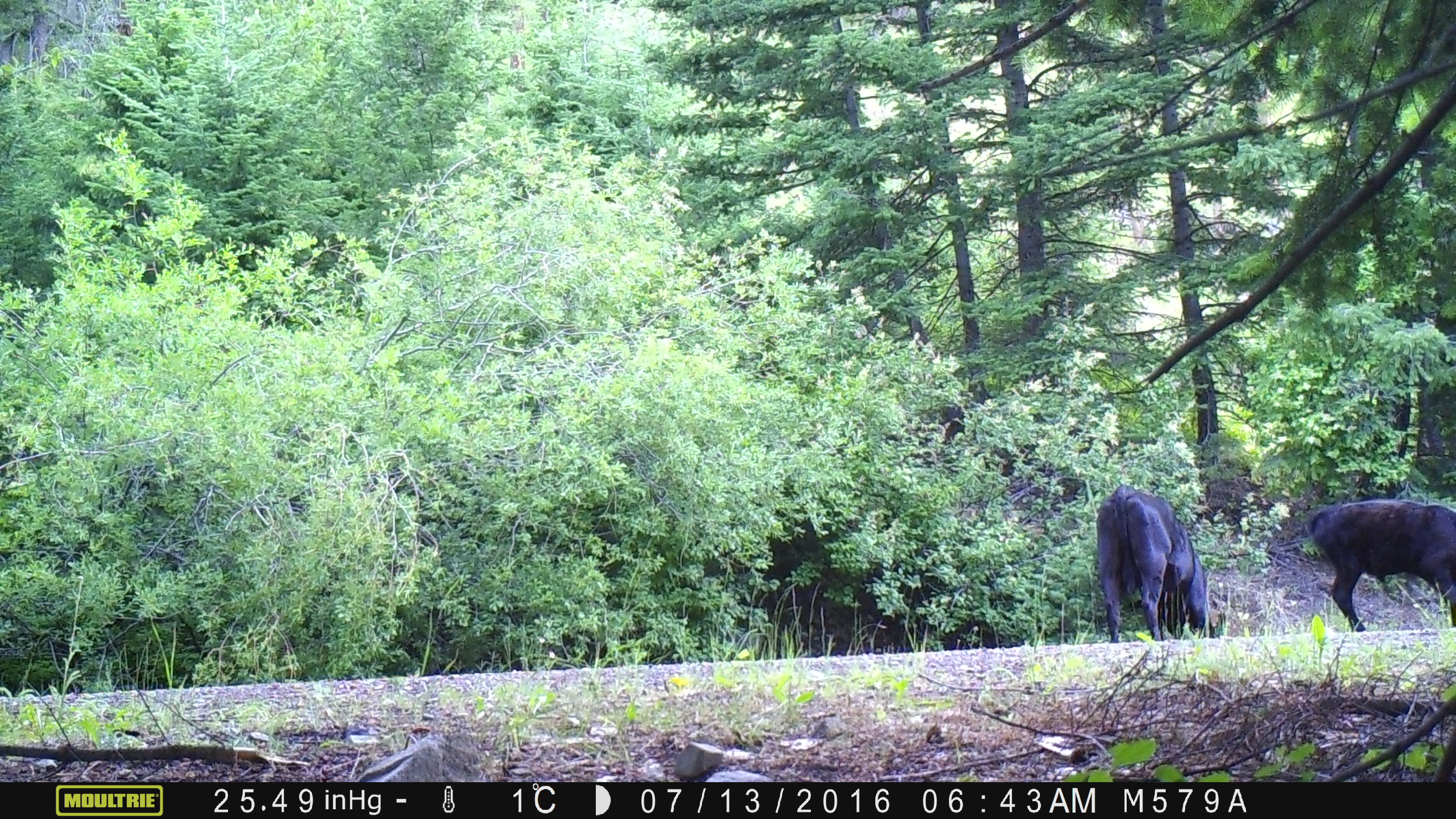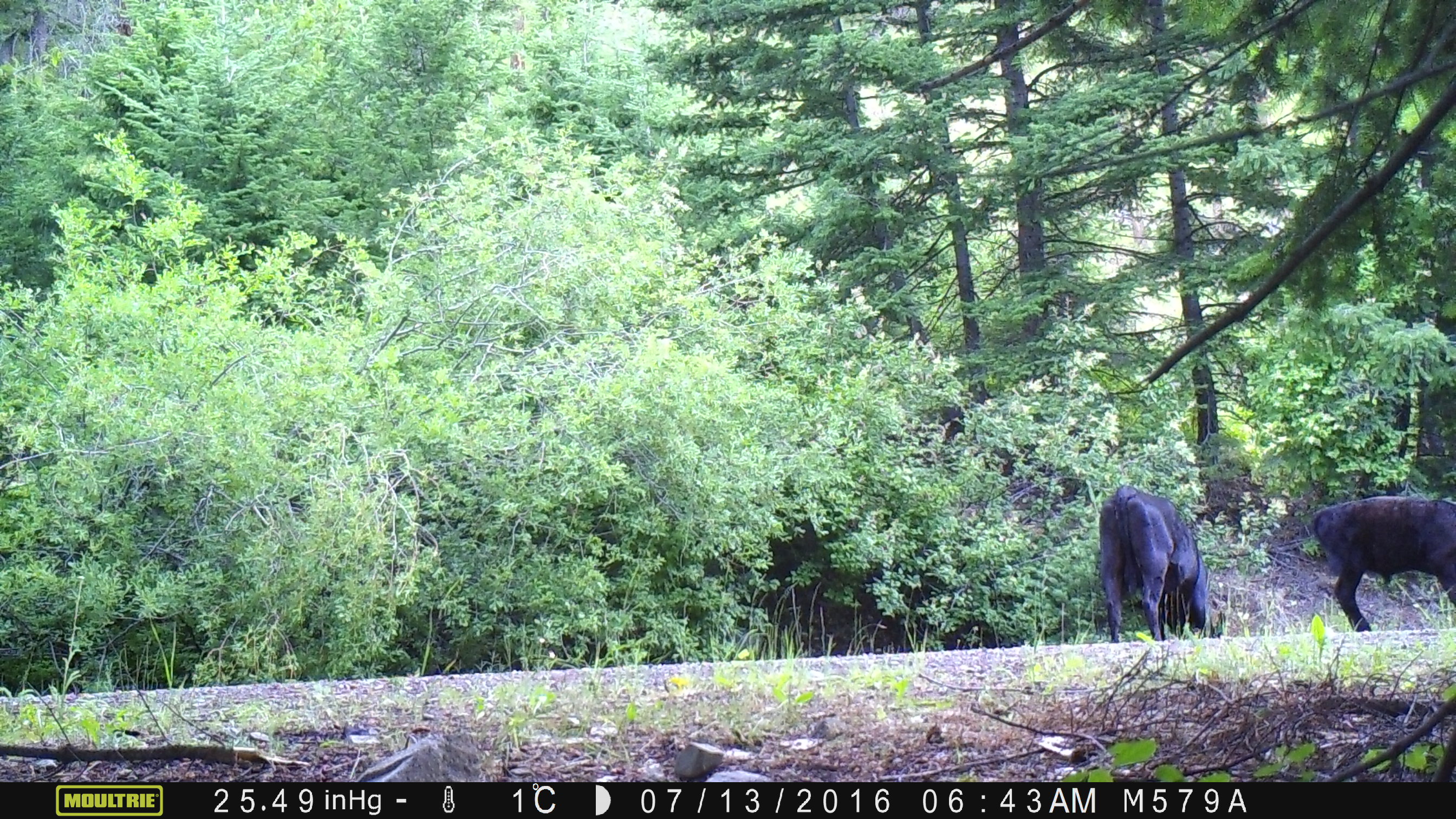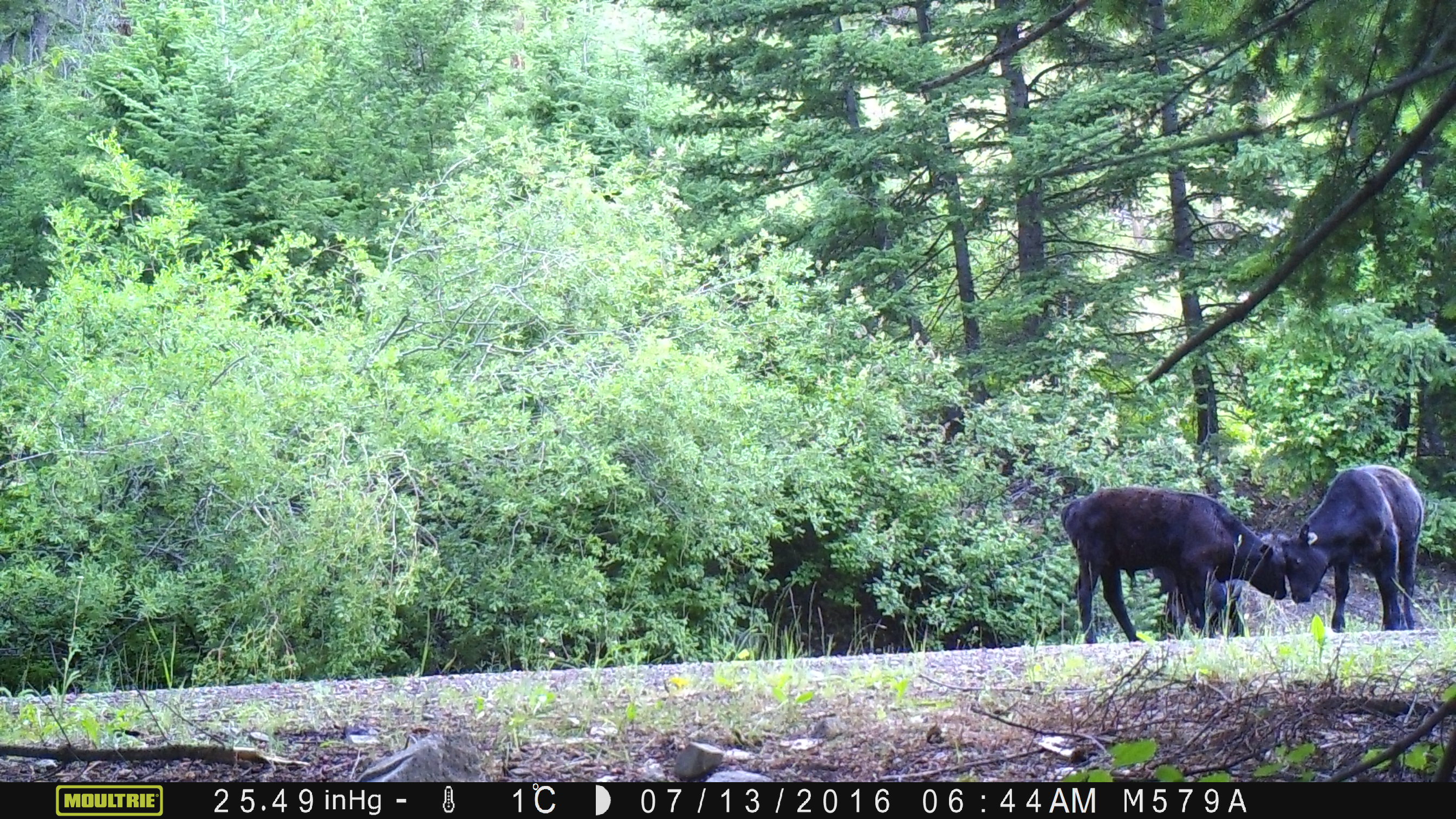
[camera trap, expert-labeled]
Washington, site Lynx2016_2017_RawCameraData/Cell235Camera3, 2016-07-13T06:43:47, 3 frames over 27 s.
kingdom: Animalia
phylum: Chordata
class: Mammalia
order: Artiodactyla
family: Bovidae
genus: Bos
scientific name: Bos taurus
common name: domestic cattle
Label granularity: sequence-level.